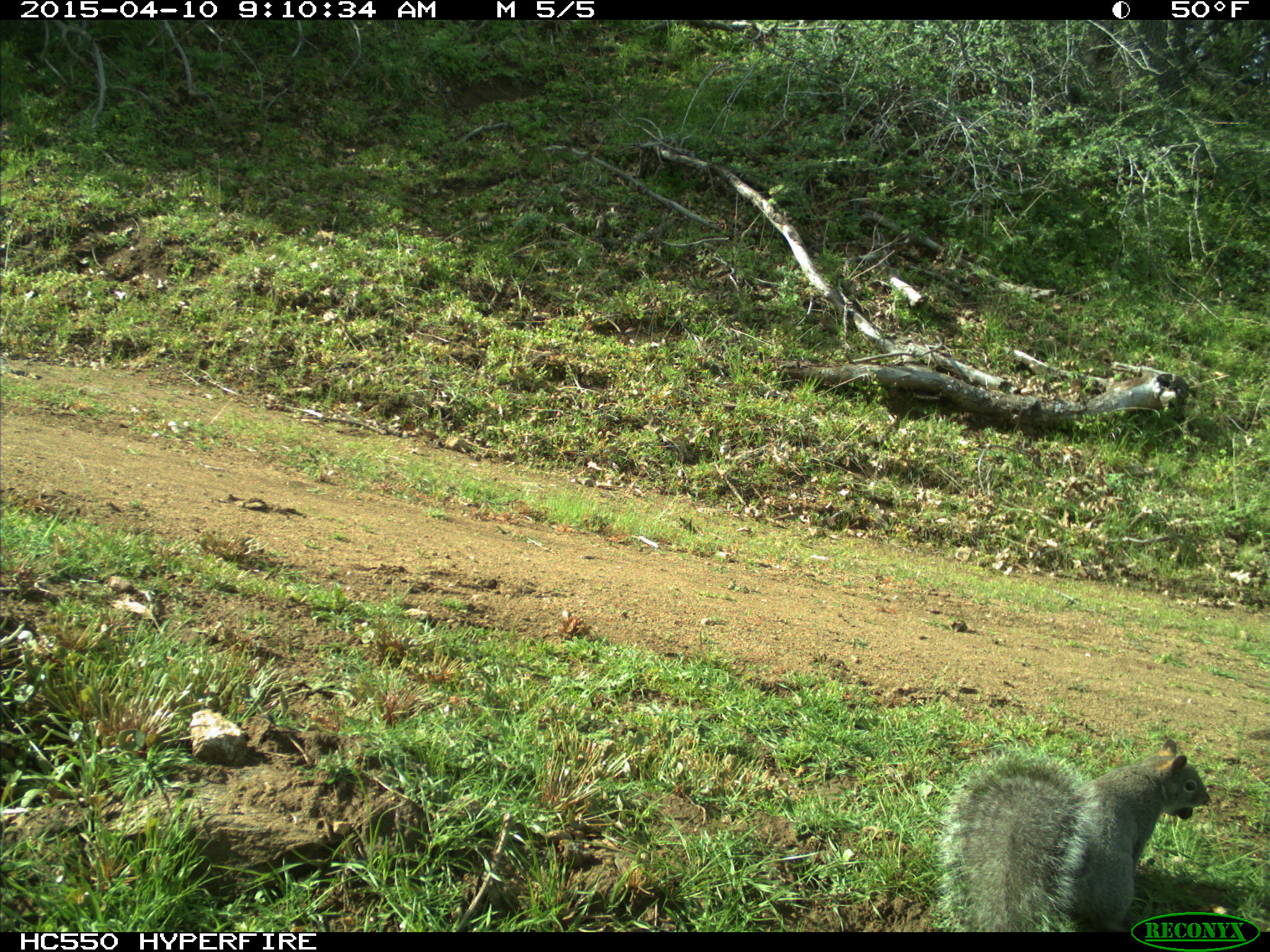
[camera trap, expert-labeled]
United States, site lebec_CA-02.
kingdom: Animalia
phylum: Chordata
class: Mammalia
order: Rodentia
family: Sciuridae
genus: Sciurus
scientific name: Sciurus carolinensis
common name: eastern gray squirrel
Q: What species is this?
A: Sciurus carolinensis (eastern gray squirrel).